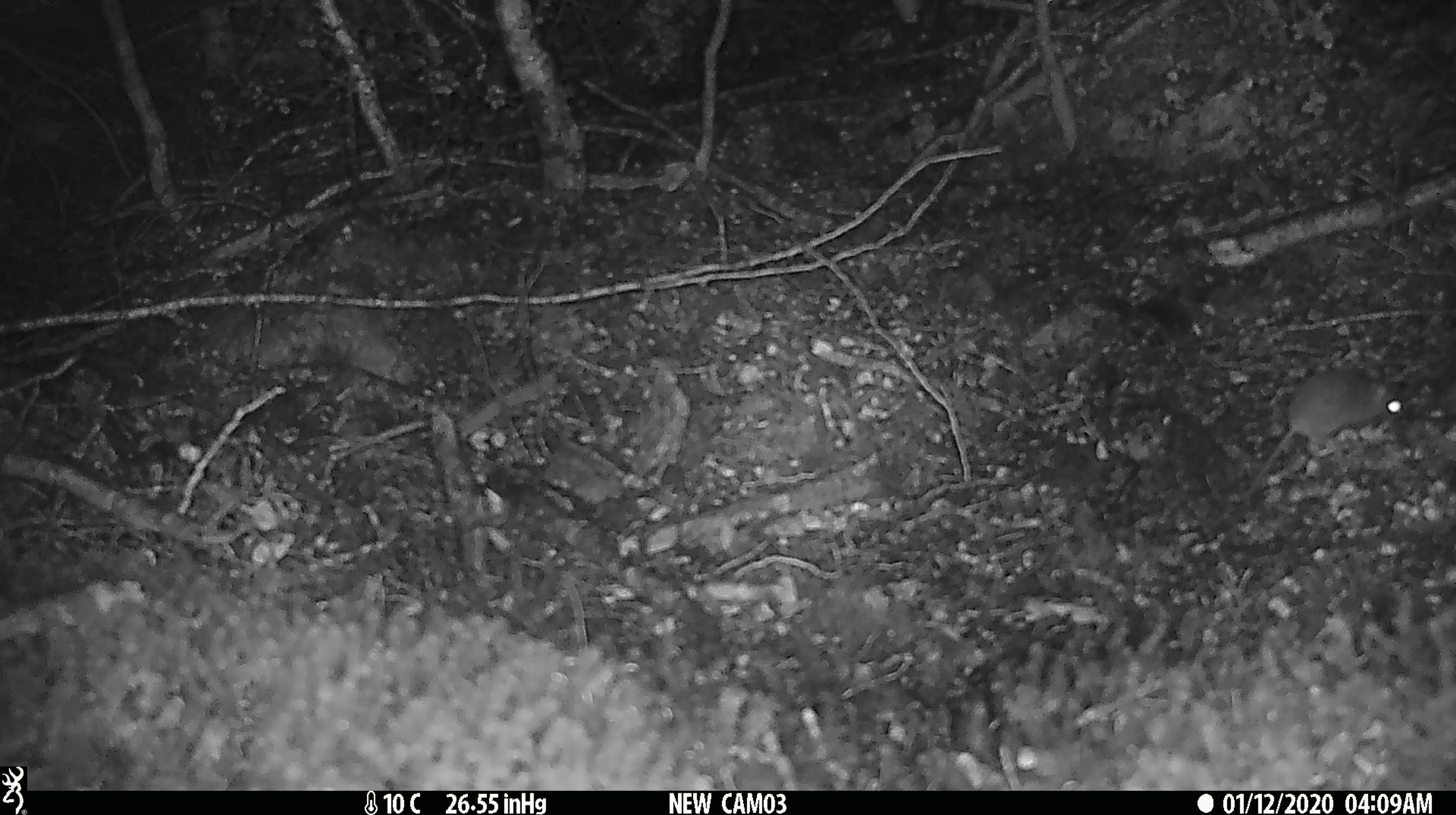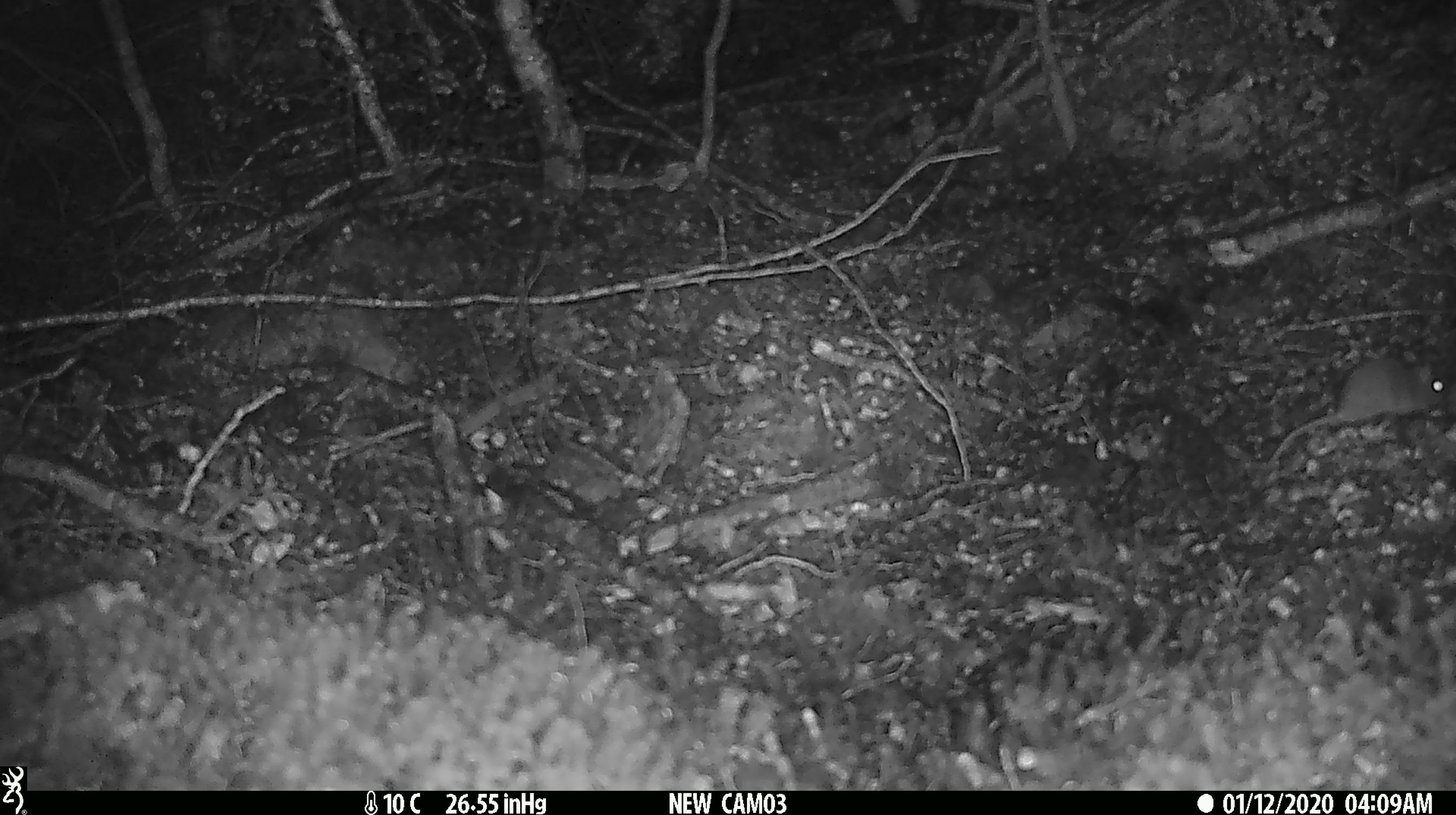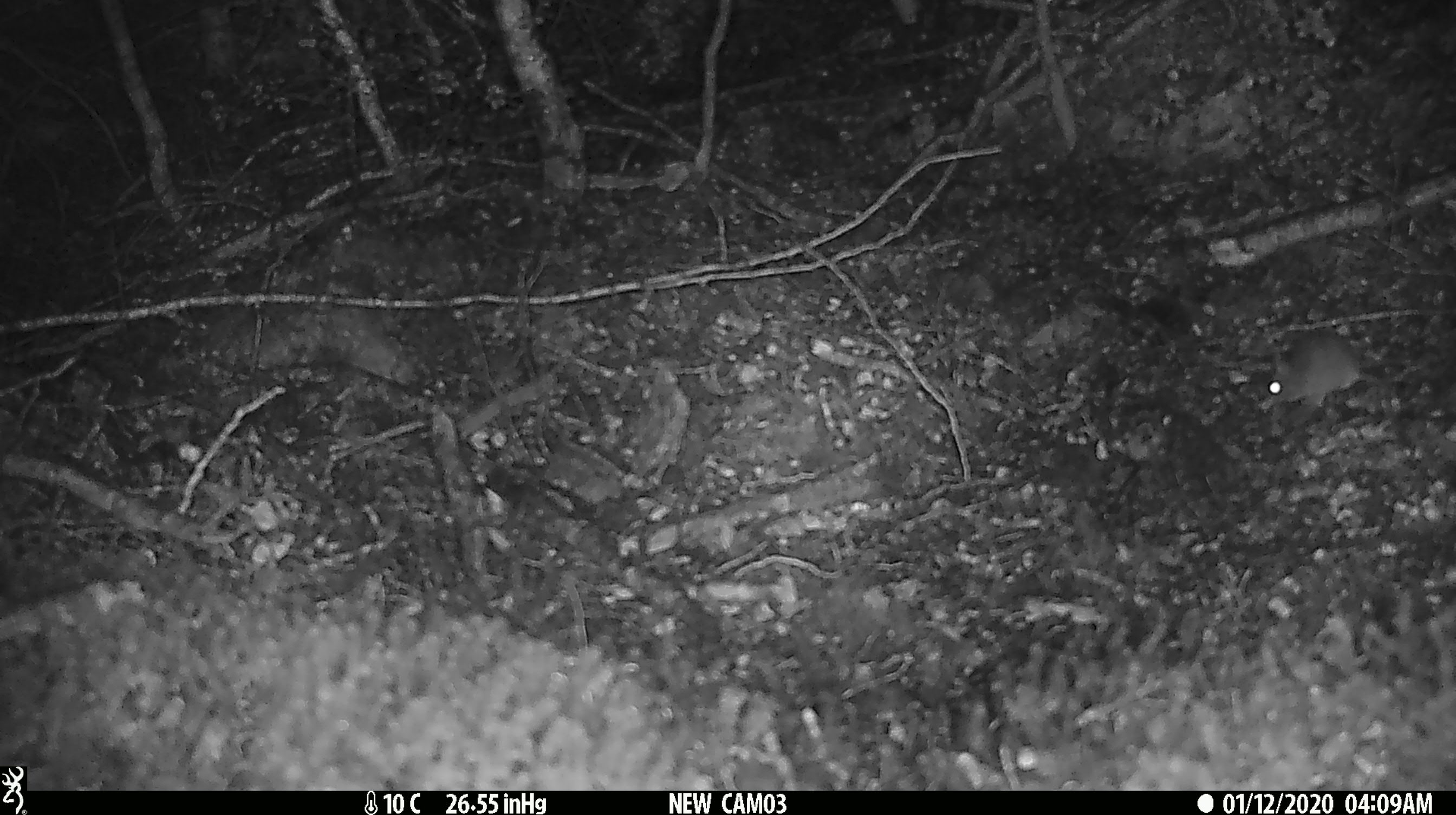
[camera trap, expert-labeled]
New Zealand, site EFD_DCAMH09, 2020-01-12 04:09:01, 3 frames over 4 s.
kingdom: Animalia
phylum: Chordata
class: Mammalia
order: Rodentia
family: Muridae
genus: Mus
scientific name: Mus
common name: mouse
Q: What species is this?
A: Mouse (Mus).